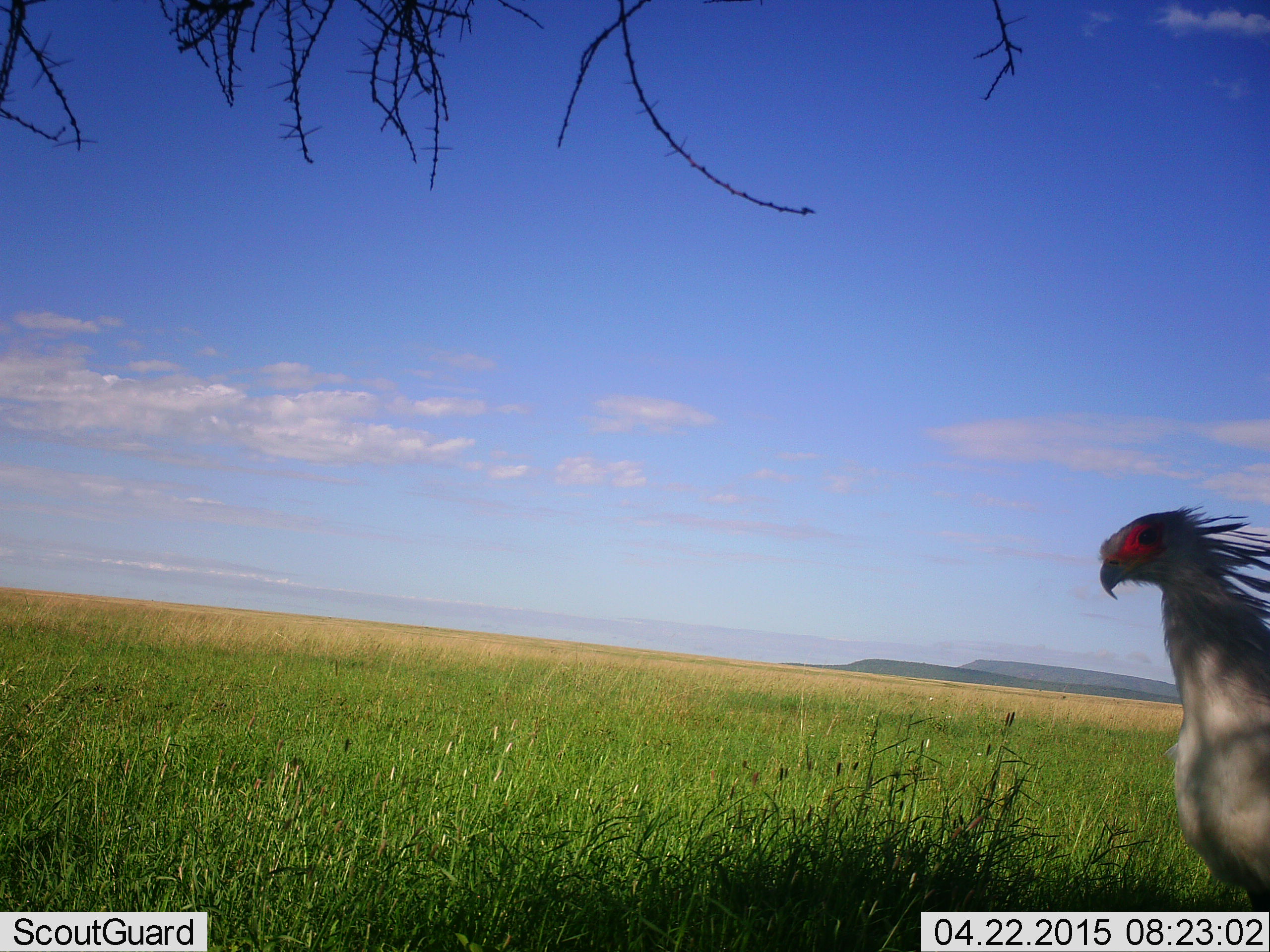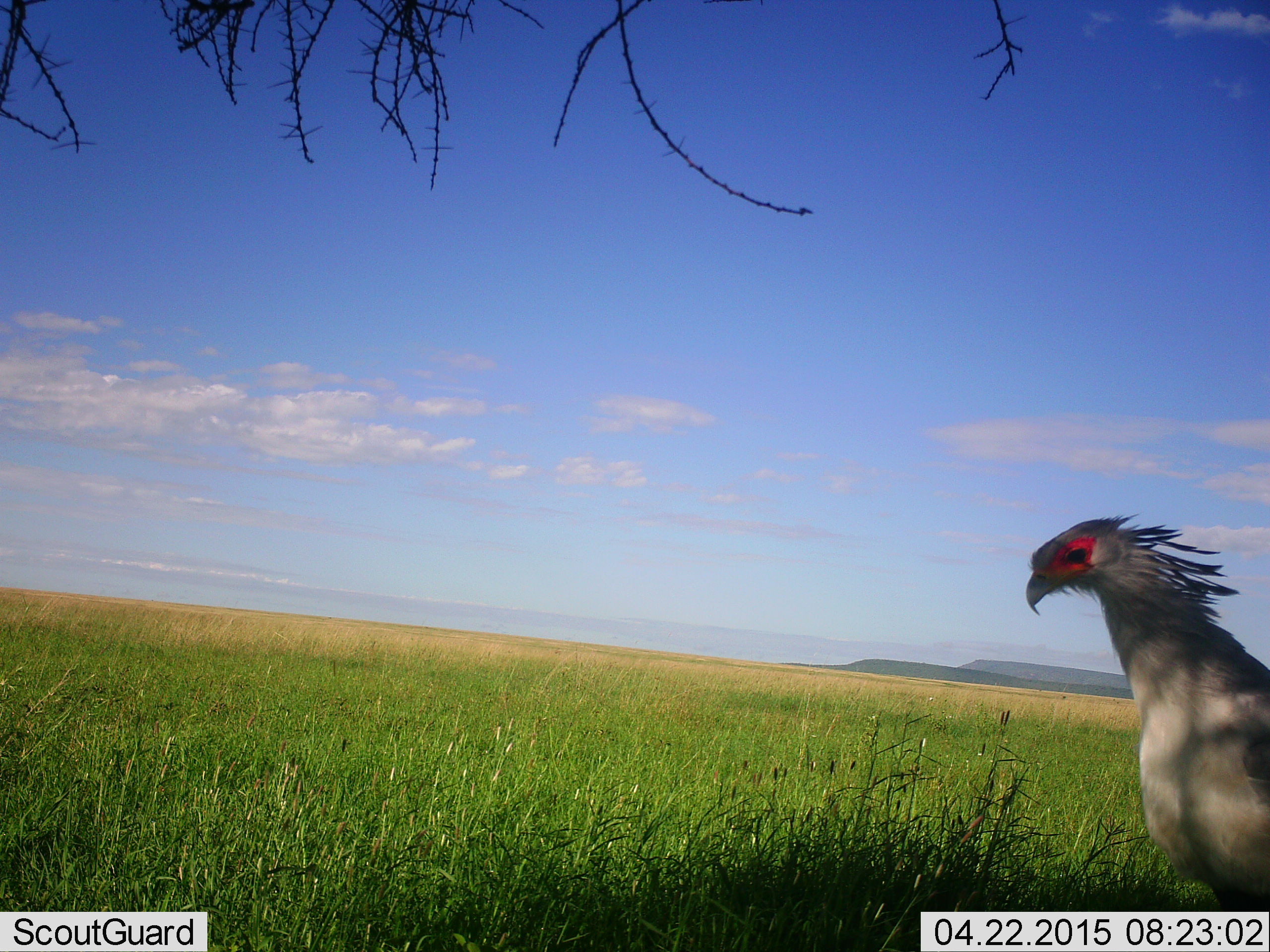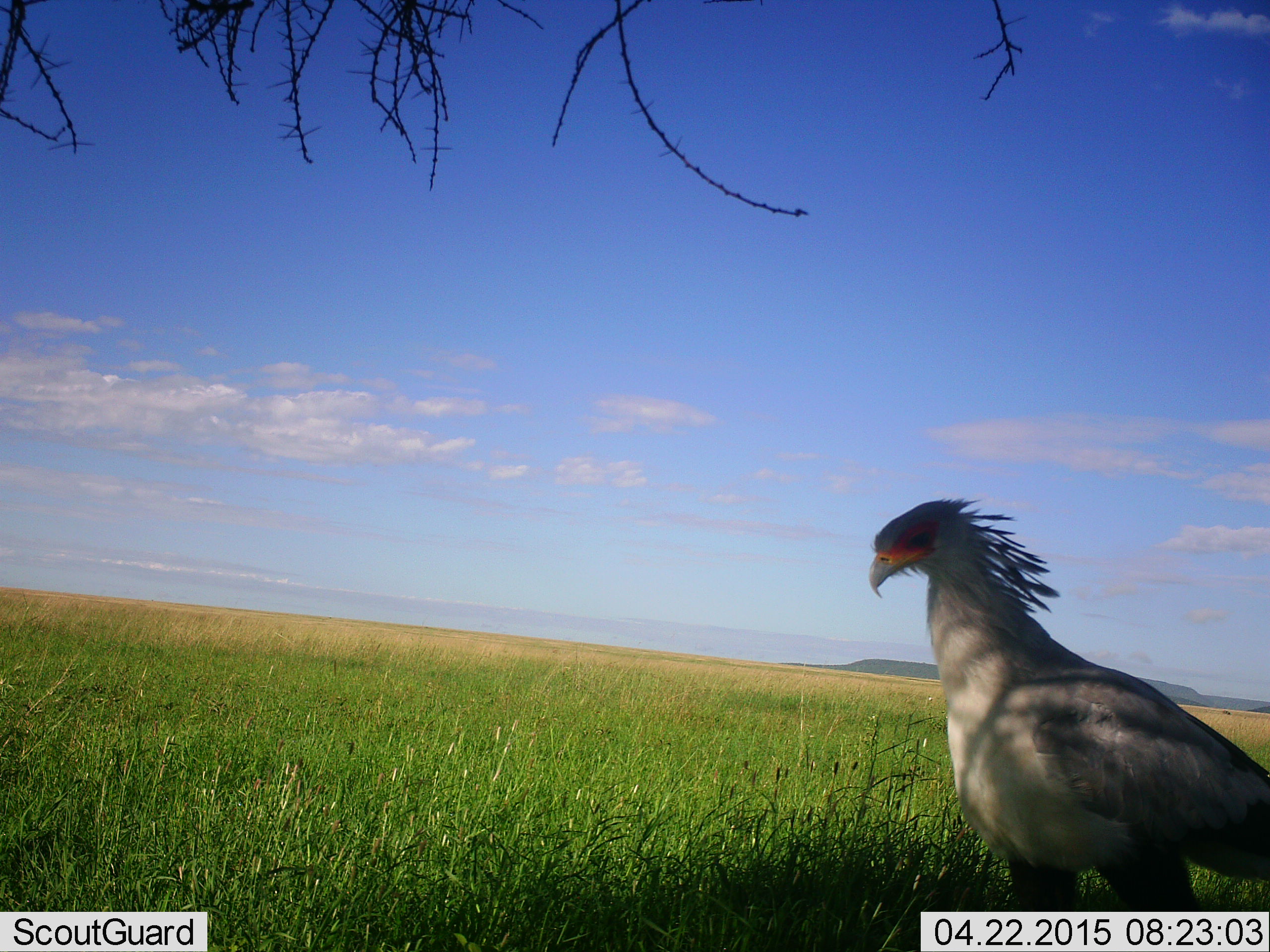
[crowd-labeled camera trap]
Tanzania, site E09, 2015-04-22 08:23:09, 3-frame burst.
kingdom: Animalia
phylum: Chordata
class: Aves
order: Accipitriformes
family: Sagittariidae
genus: Sagittarius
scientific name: Sagittarius serpentarius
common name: secretary bird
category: secretarybird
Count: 1.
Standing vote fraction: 20%.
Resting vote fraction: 0%.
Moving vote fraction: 100%.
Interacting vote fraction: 0%.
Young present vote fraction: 0%.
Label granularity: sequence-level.